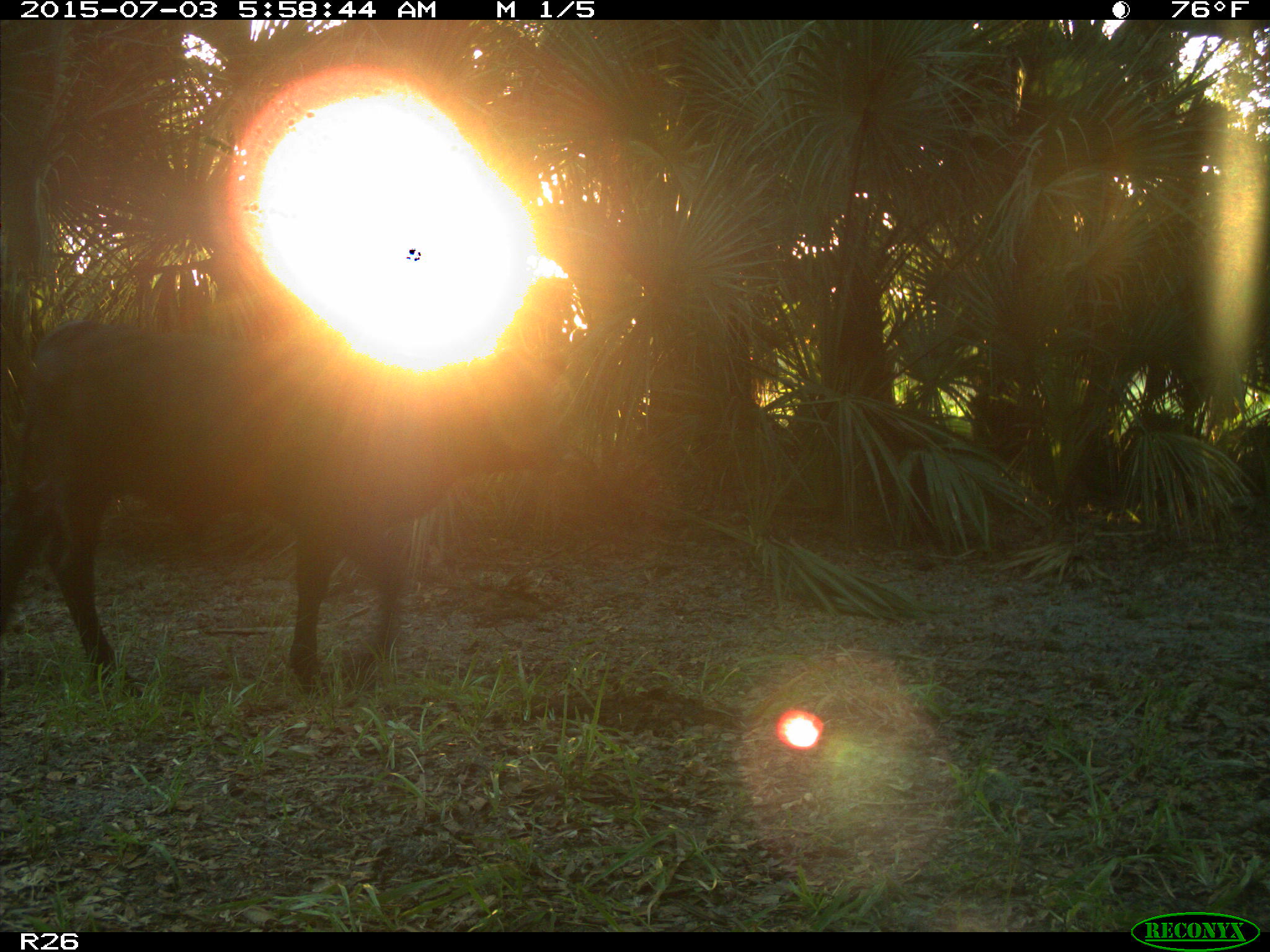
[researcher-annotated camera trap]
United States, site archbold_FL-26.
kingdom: Animalia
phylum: Chordata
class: Mammalia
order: Artiodactyla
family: Bovidae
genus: Bos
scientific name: Bos taurus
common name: domestic cow